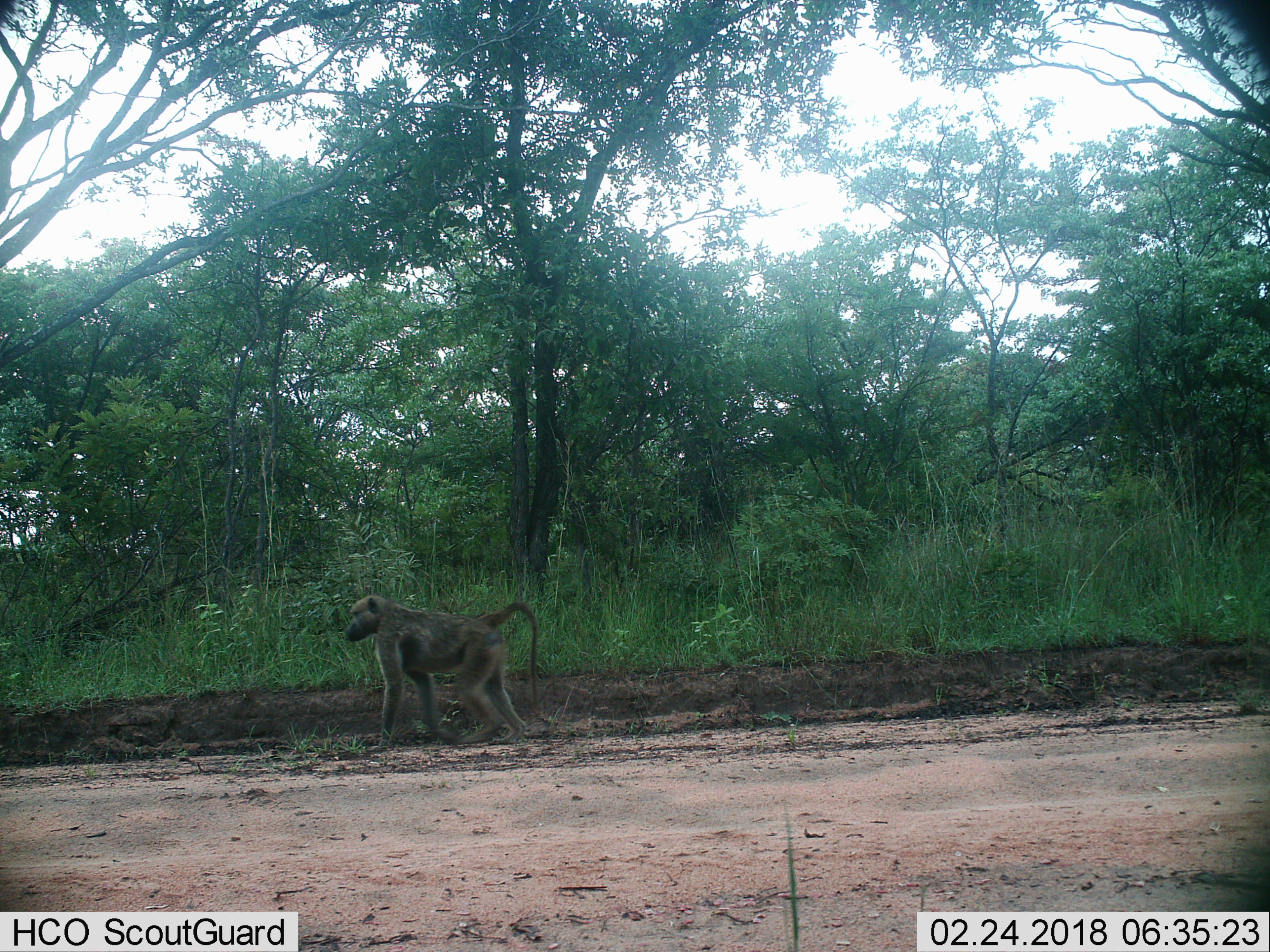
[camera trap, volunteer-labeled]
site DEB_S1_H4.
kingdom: Animalia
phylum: Chordata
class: Mammalia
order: Primates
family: Cercopithecidae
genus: Papio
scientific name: Papio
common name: baboon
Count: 1.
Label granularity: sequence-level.